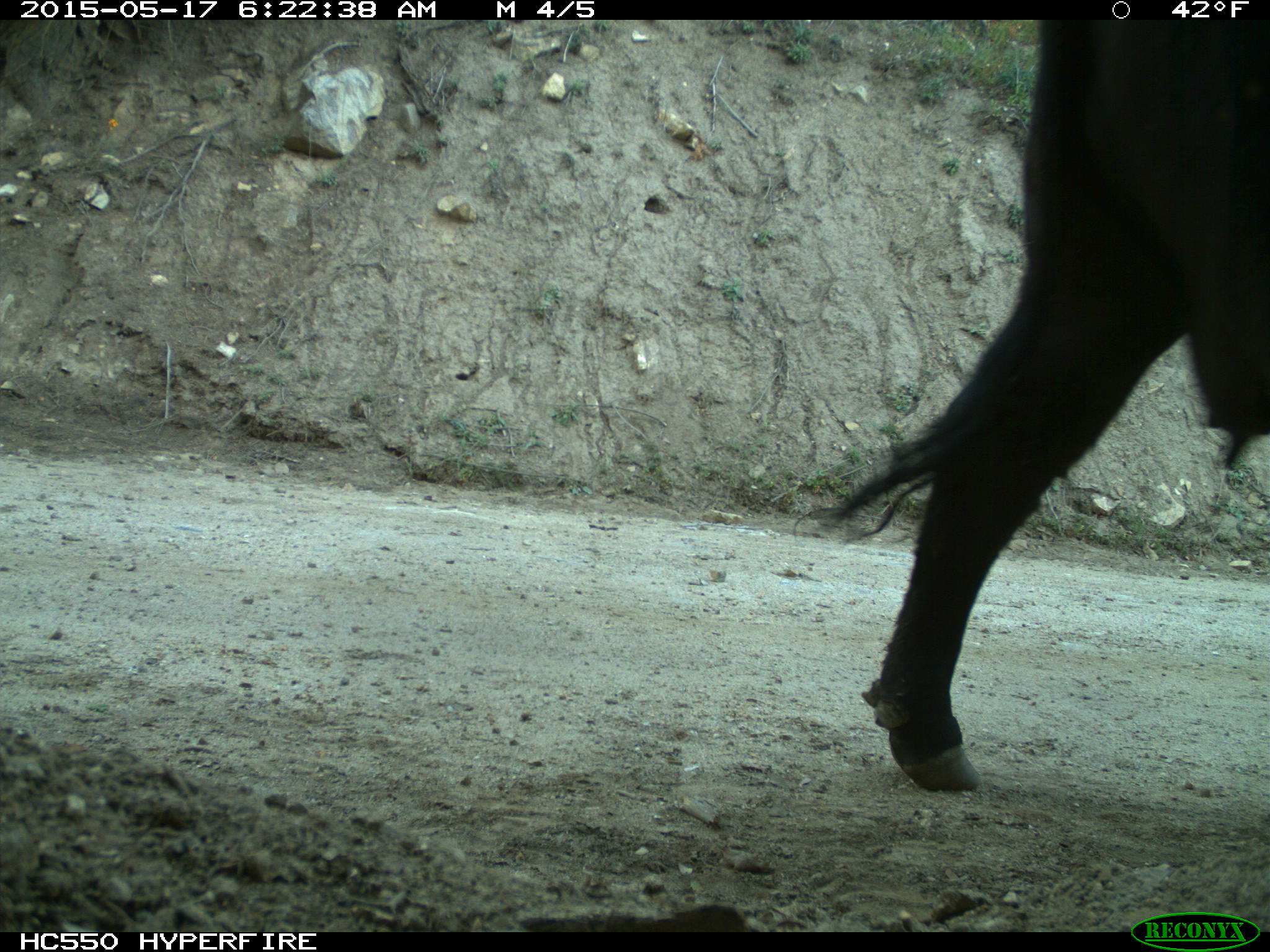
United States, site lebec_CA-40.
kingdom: Animalia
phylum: Chordata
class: Mammalia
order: Artiodactyla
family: Bovidae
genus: Bos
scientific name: Bos taurus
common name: domestic cow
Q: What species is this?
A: Bos taurus (domestic cow).